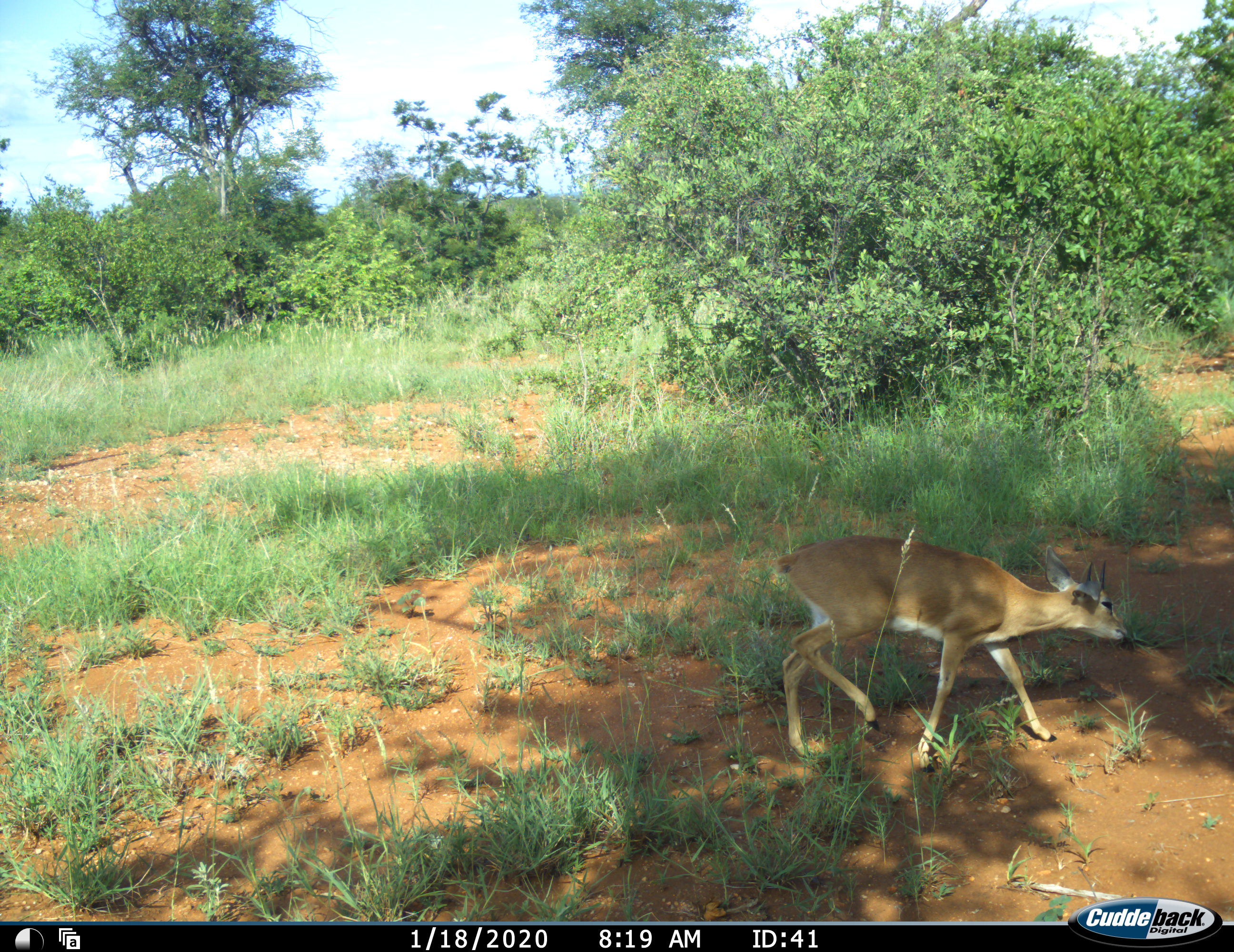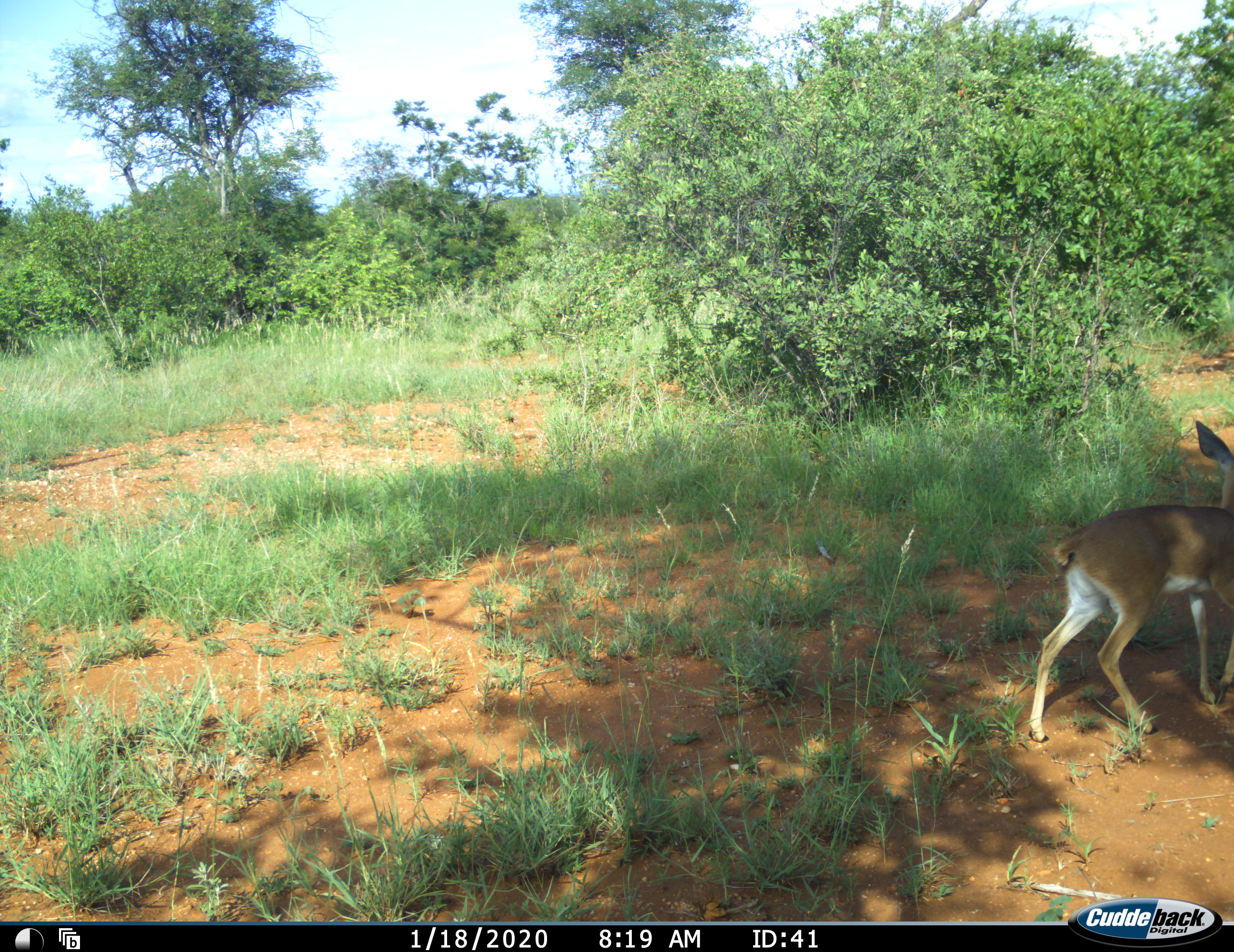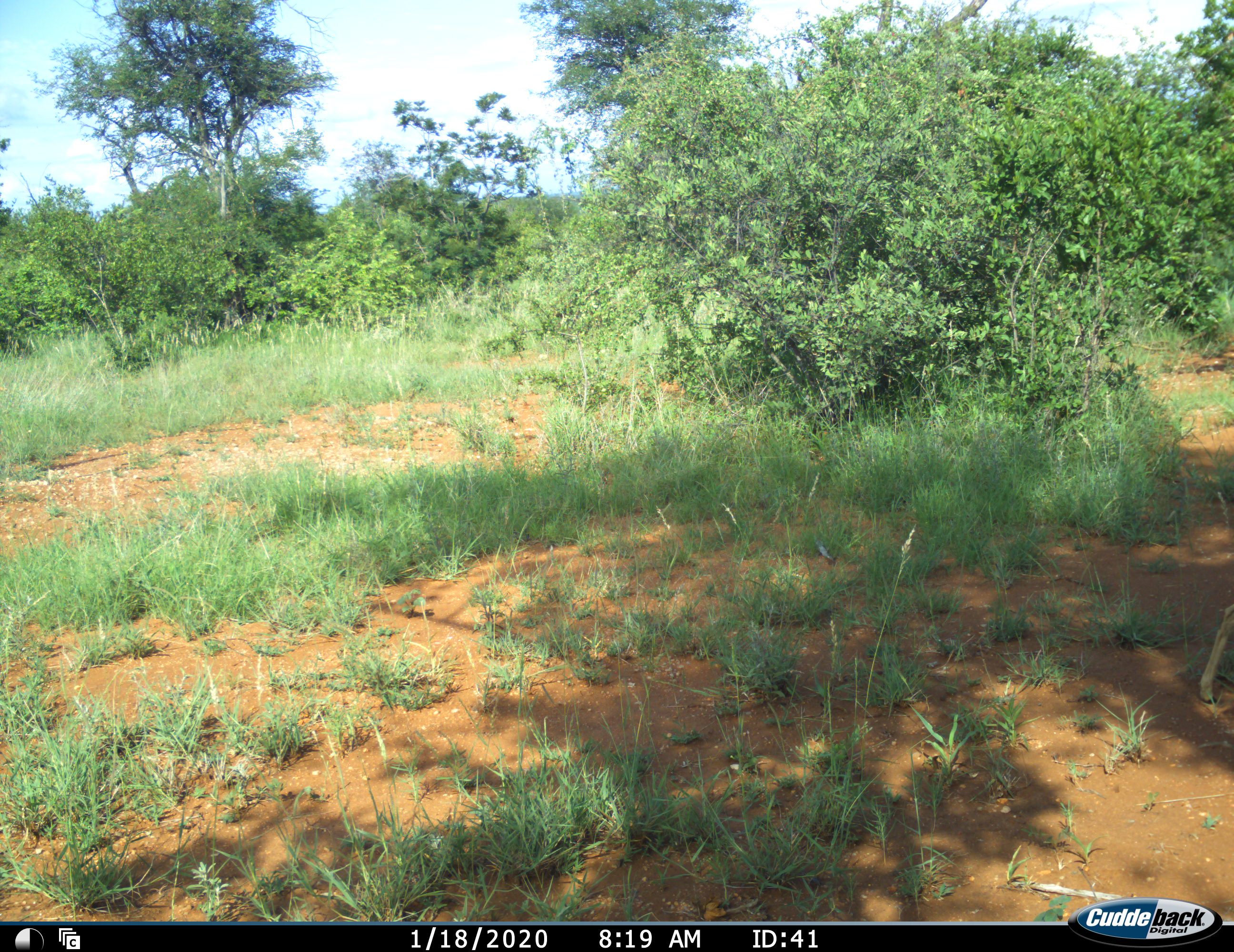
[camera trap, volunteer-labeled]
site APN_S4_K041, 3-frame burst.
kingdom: Animalia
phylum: Chordata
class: Mammalia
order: Artiodactyla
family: Bovidae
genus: Raphicerus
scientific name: Raphicerus campestris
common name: steenbok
Steenbok (Raphicerus campestris), count 1. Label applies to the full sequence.